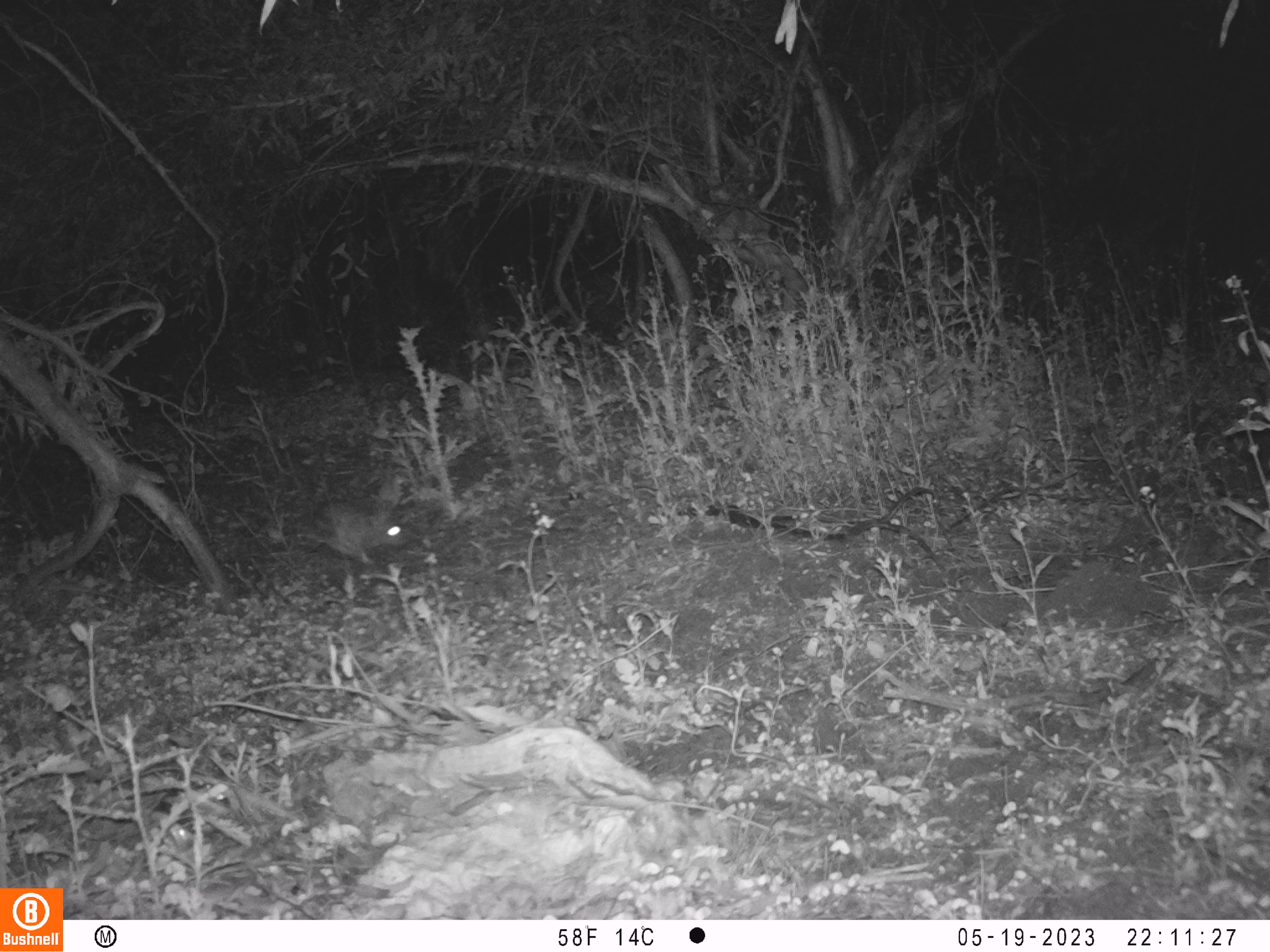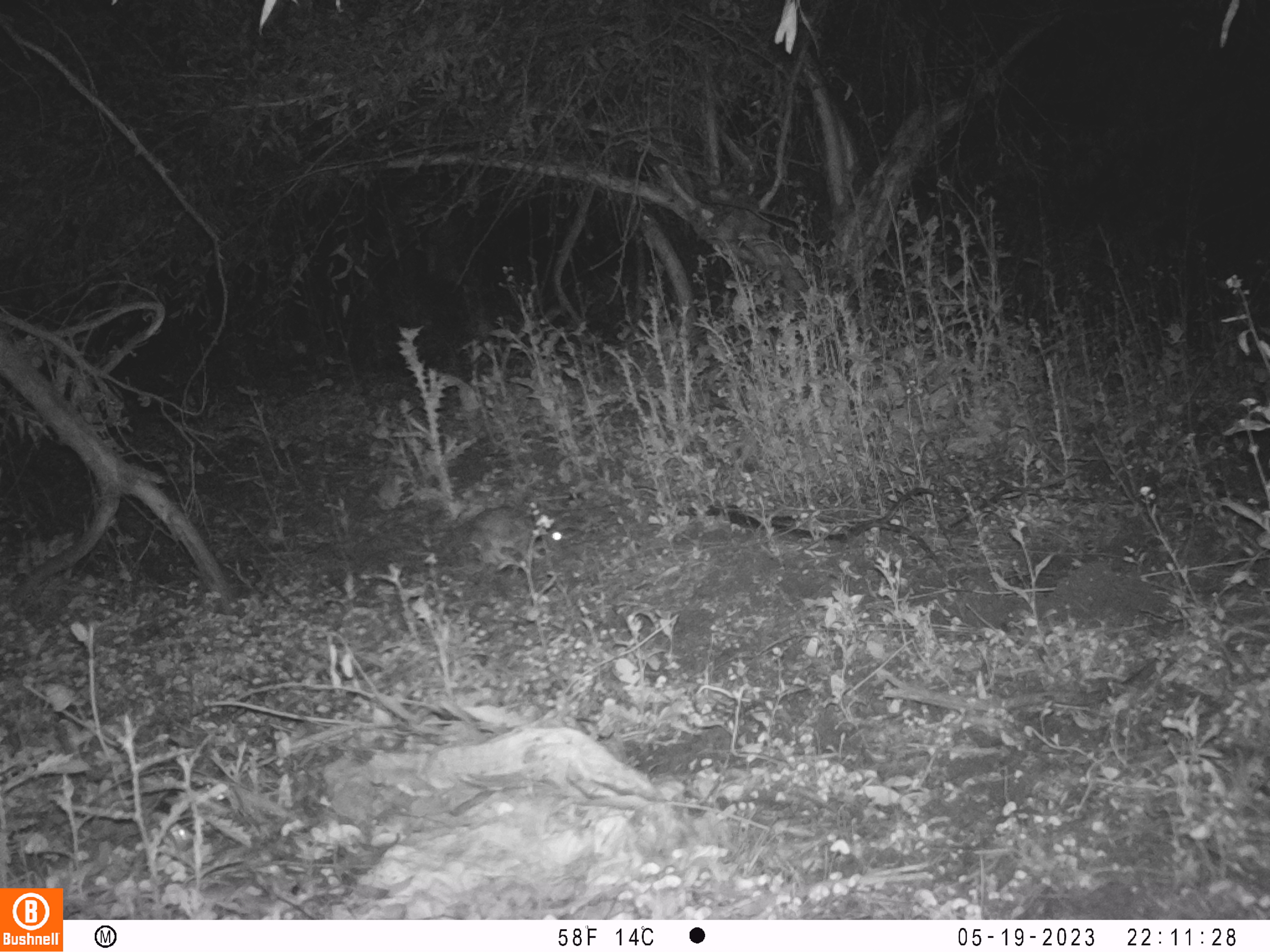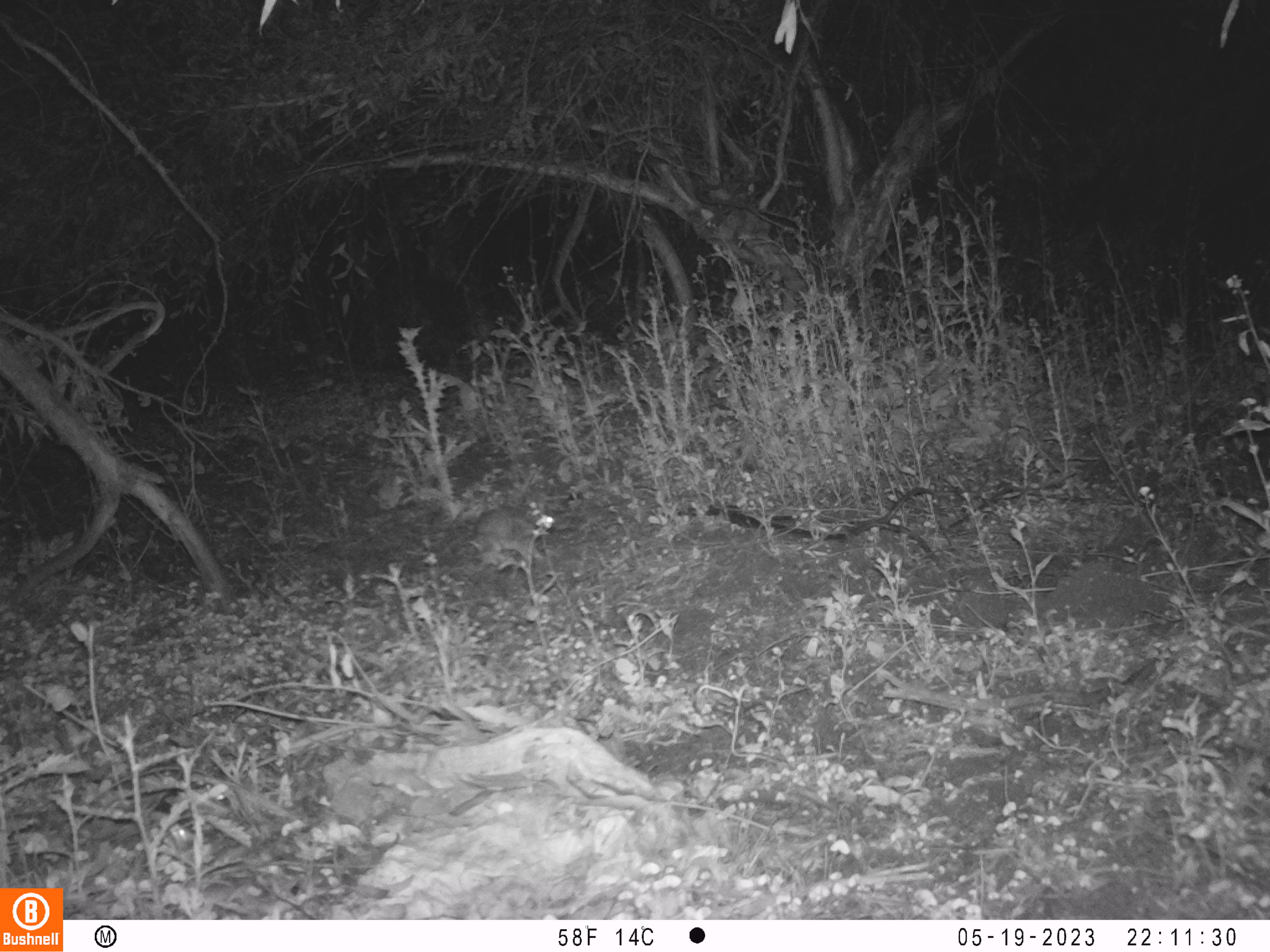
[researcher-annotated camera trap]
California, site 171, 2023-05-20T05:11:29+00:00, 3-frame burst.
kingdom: Animalia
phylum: Chordata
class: Mammalia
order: Lagomorpha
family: Leporidae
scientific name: Leporidae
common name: rabbit